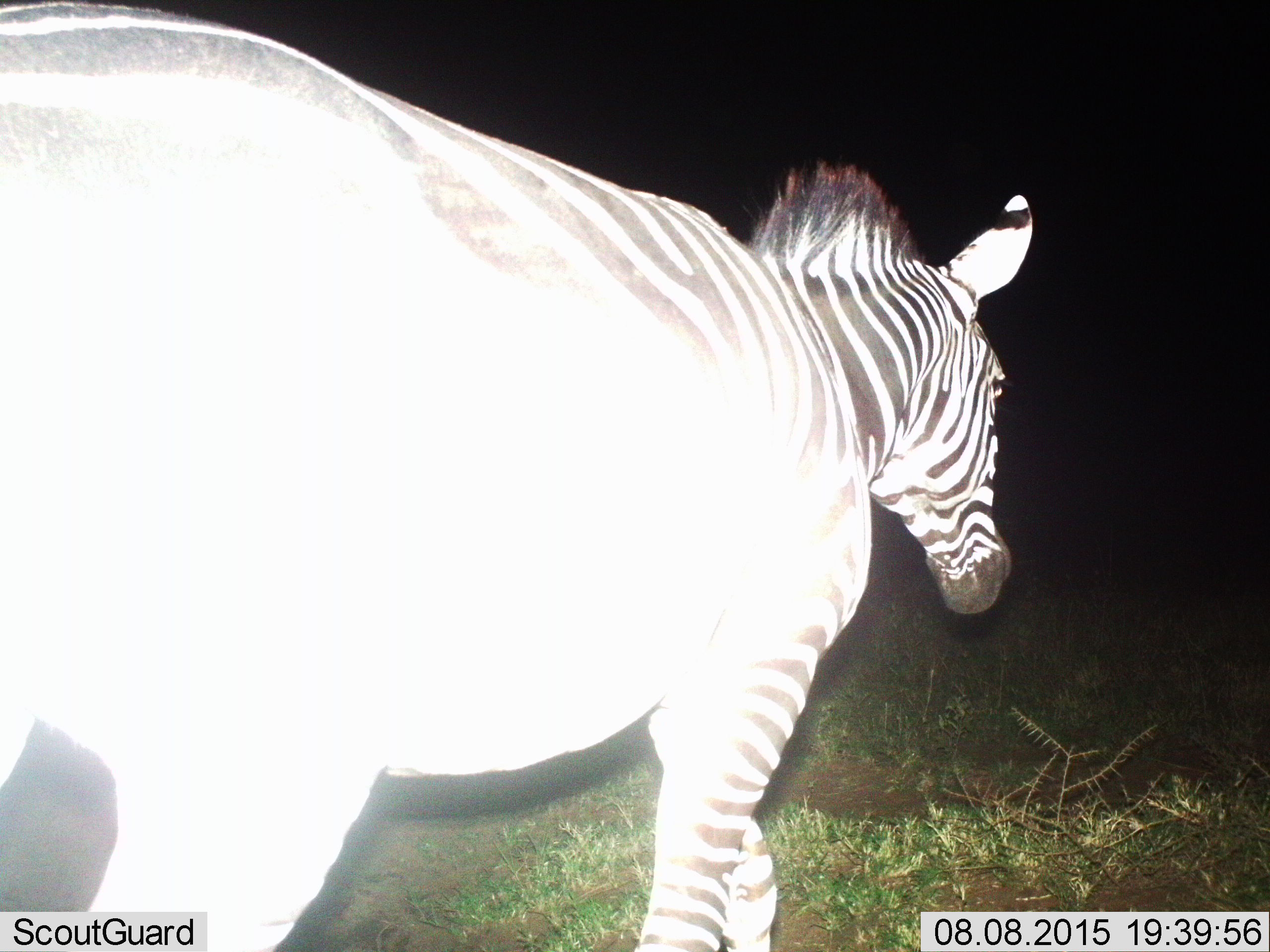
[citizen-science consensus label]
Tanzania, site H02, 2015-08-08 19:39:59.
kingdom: Animalia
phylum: Chordata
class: Mammalia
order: Perissodactyla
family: Equidae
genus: Equus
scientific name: Equus quagga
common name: plains zebra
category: zebra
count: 1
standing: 10%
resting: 0%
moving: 80%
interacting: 10%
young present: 10%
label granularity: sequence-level